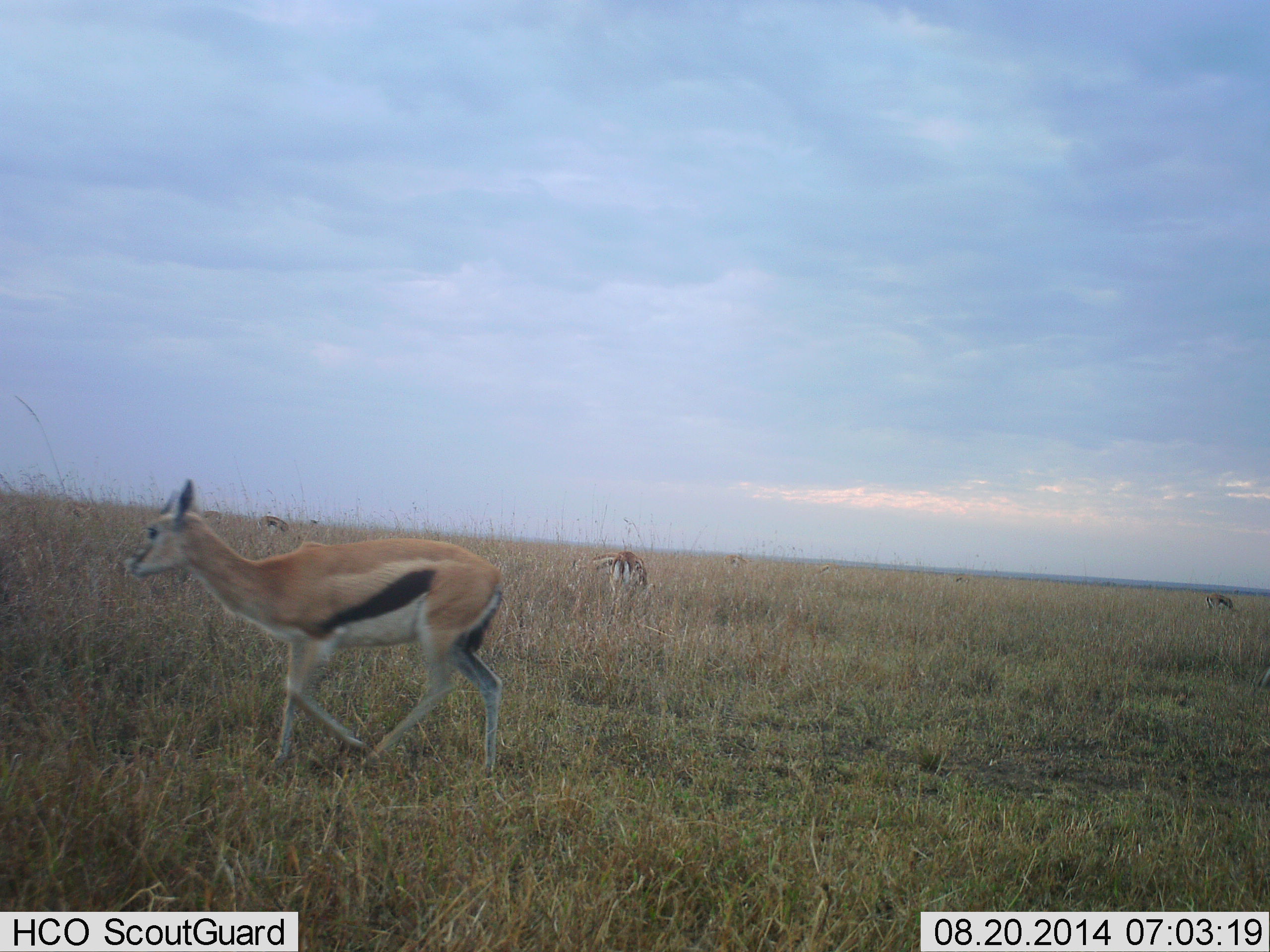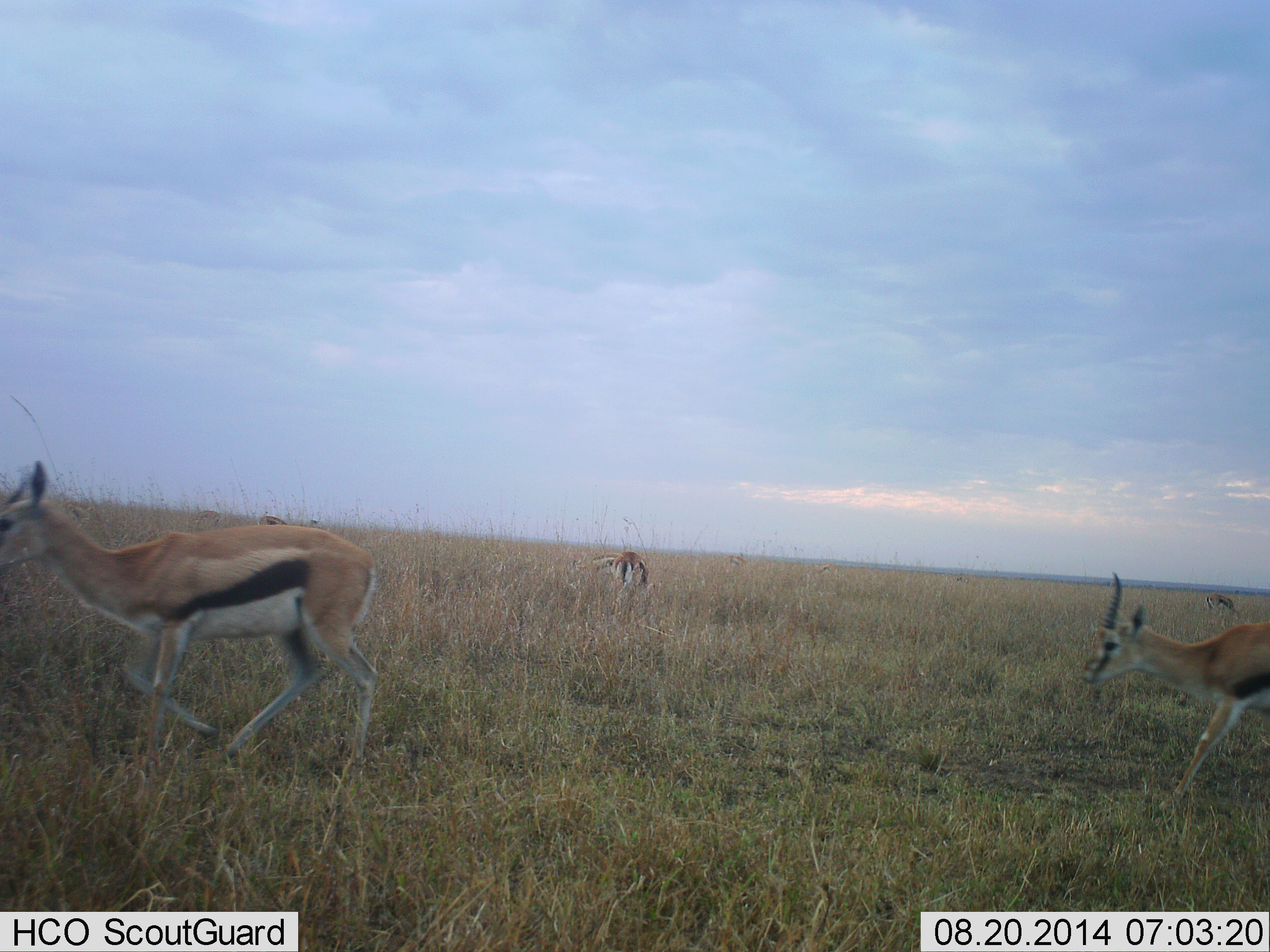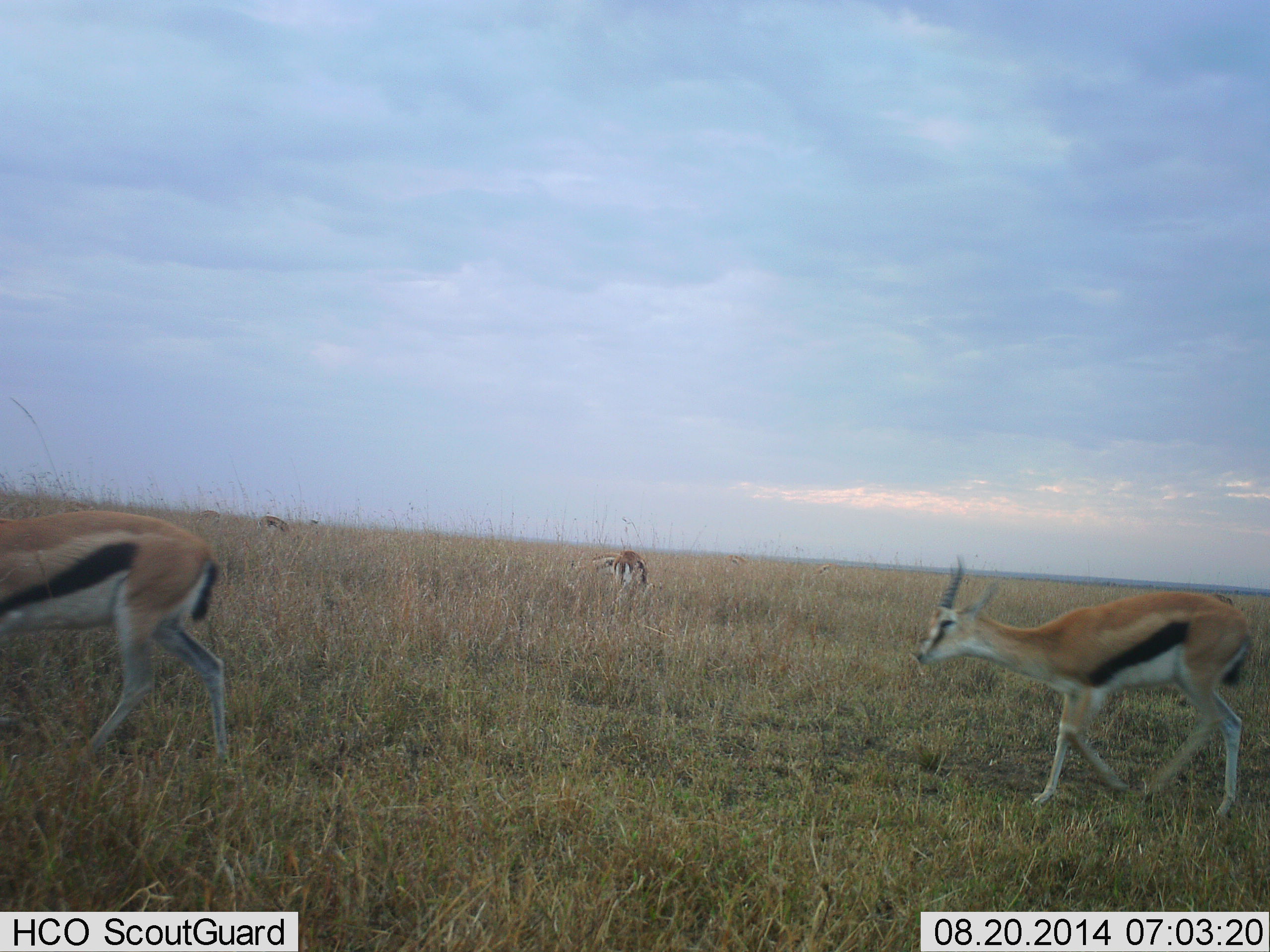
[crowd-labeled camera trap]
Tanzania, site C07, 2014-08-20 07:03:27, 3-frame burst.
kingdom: Animalia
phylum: Chordata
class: Mammalia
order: Artiodactyla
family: Bovidae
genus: Eudorcas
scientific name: Eudorcas thomsonii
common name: thomson's gazelle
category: gazellethomsons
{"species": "gazellethomsons (thomson's gazelle) (Eudorcas thomsonii)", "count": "5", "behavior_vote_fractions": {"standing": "60%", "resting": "0%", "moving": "90%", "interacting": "0%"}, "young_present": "0%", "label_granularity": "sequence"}